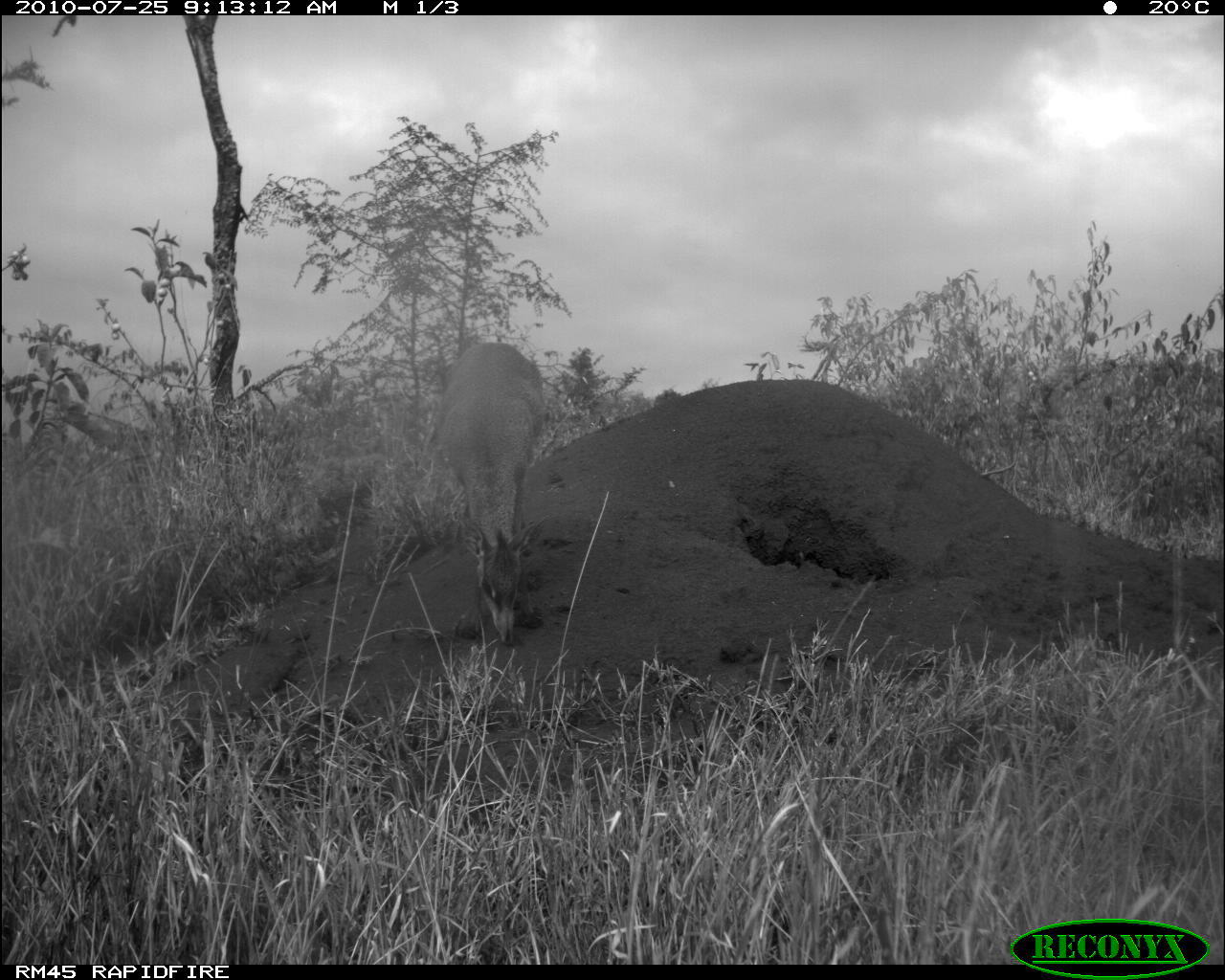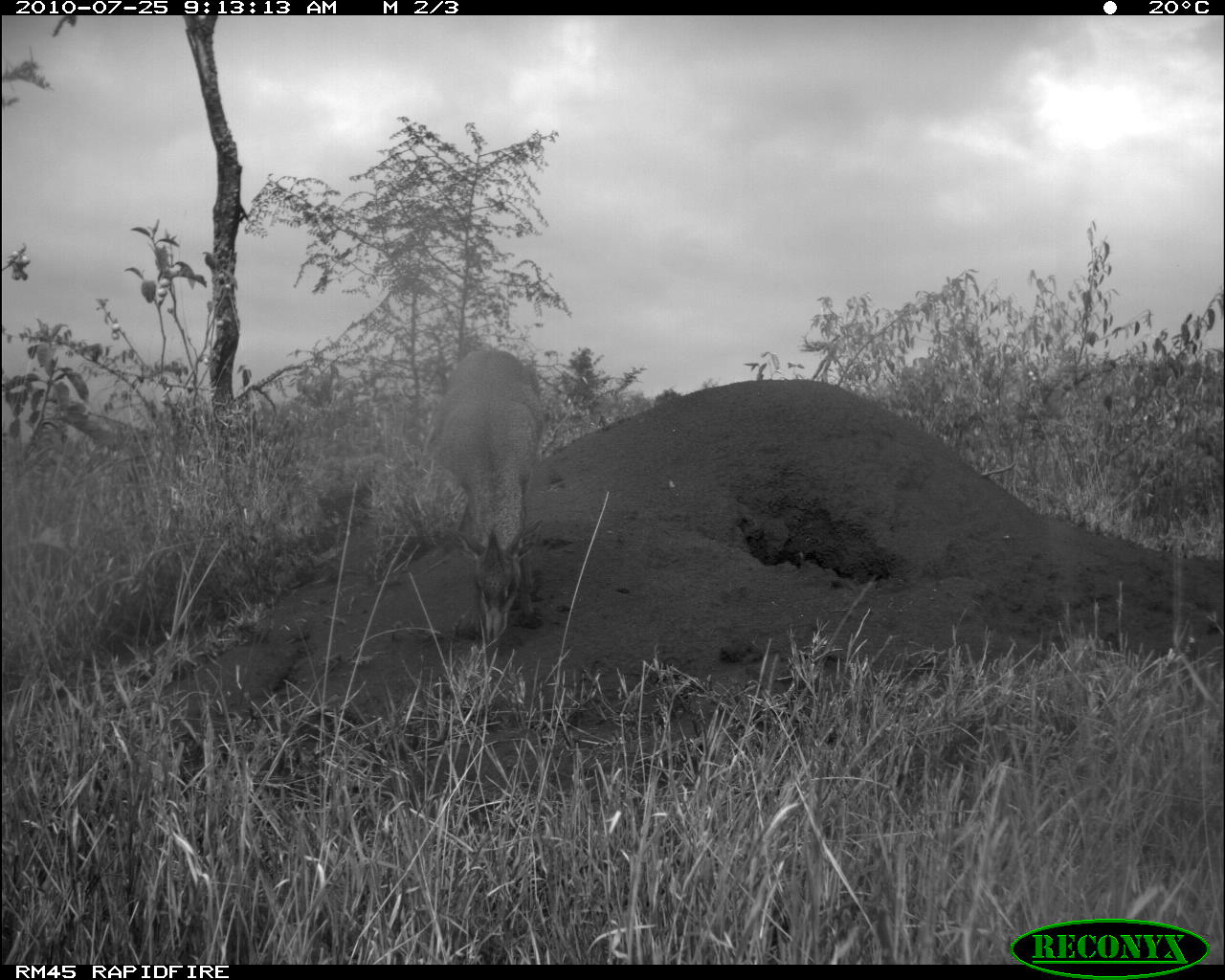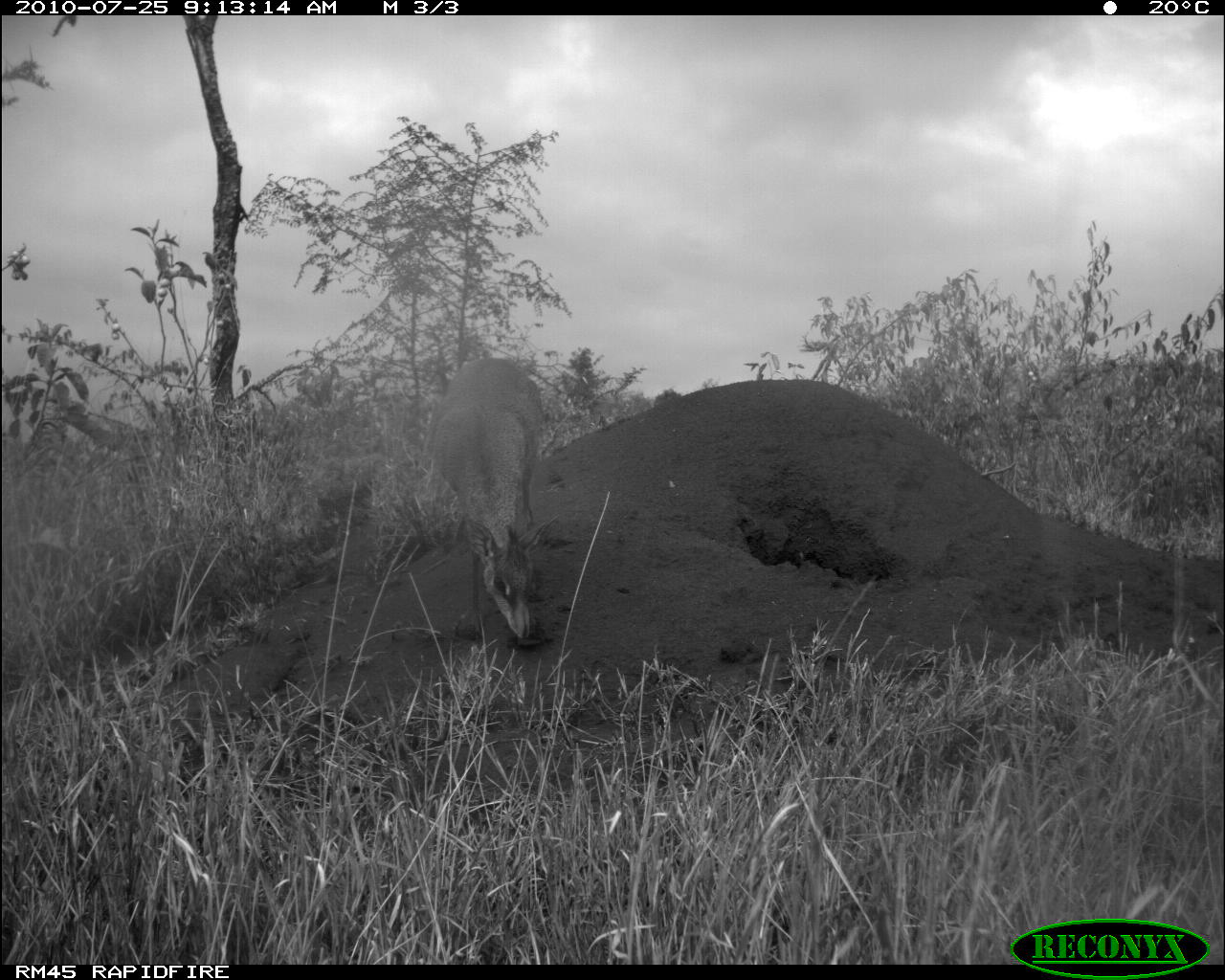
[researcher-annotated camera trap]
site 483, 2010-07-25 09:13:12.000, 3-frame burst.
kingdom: Animalia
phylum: Chordata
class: Mammalia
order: Artiodactyla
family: Bovidae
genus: Madoqua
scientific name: Madoqua guentheri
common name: günther's dik-dik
Madoqua guentheri (günther's dik-dik), count 1.